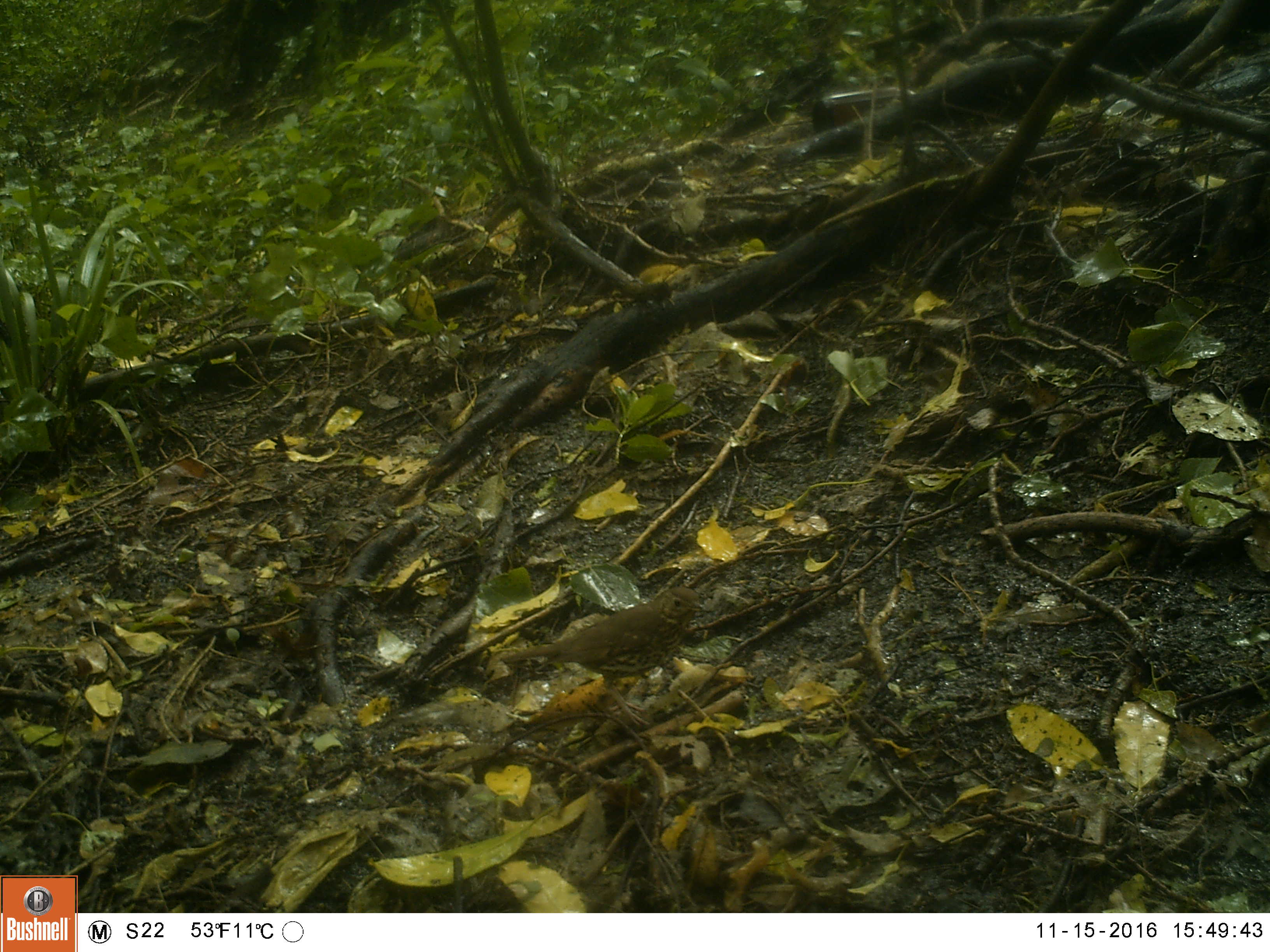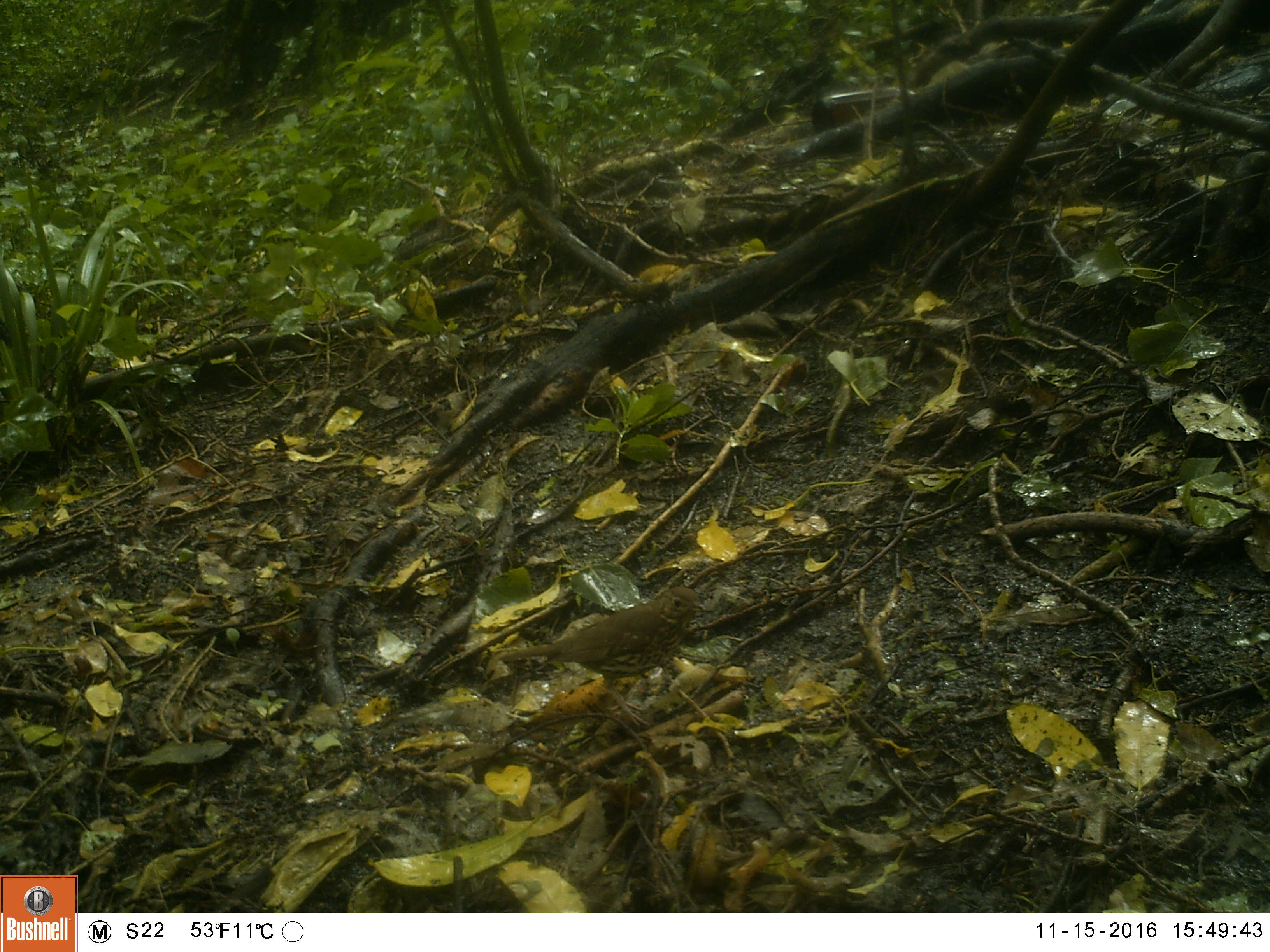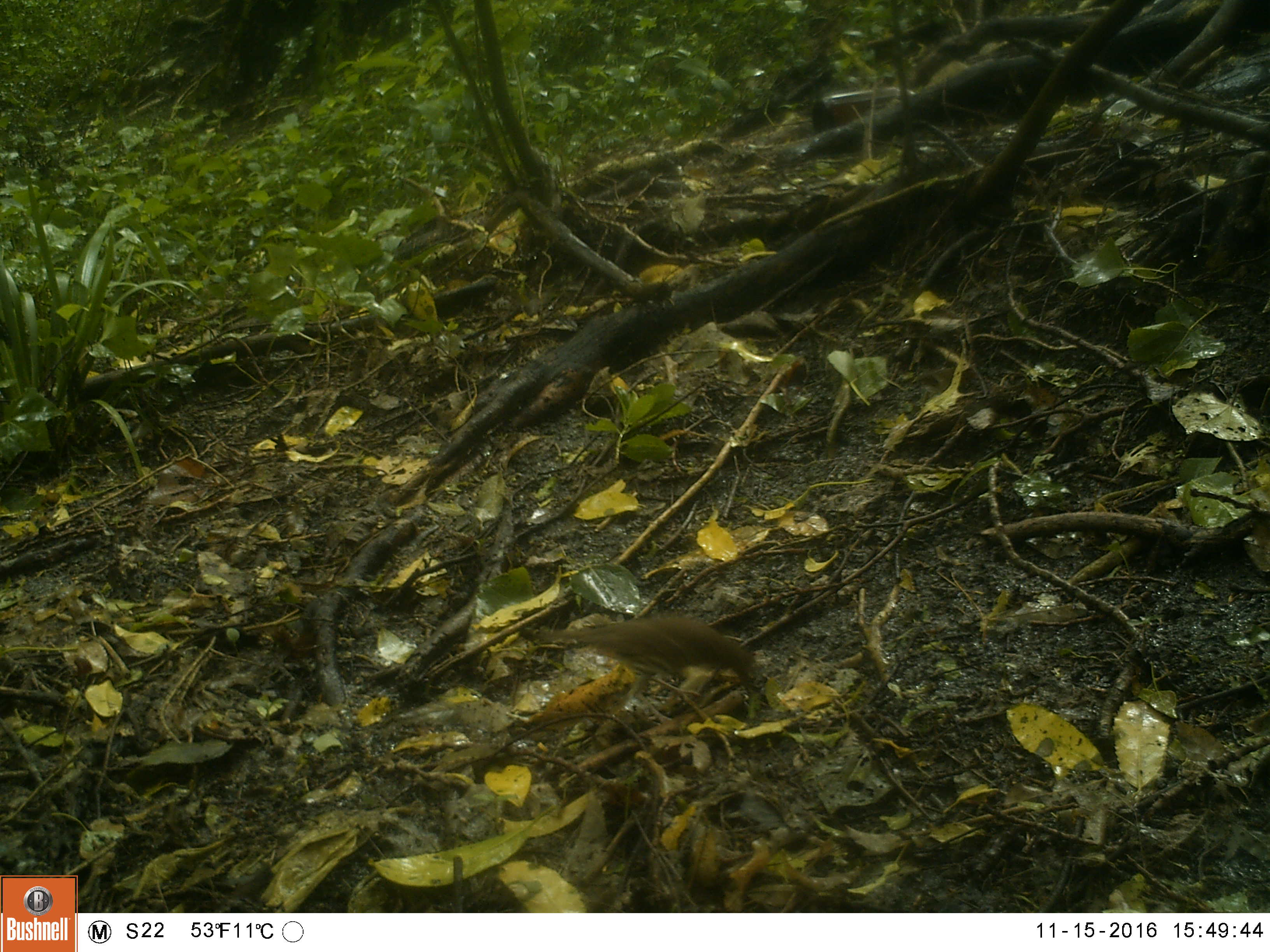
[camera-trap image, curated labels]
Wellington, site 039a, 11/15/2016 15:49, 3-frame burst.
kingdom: Animalia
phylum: Chordata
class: Aves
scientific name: Aves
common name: bird